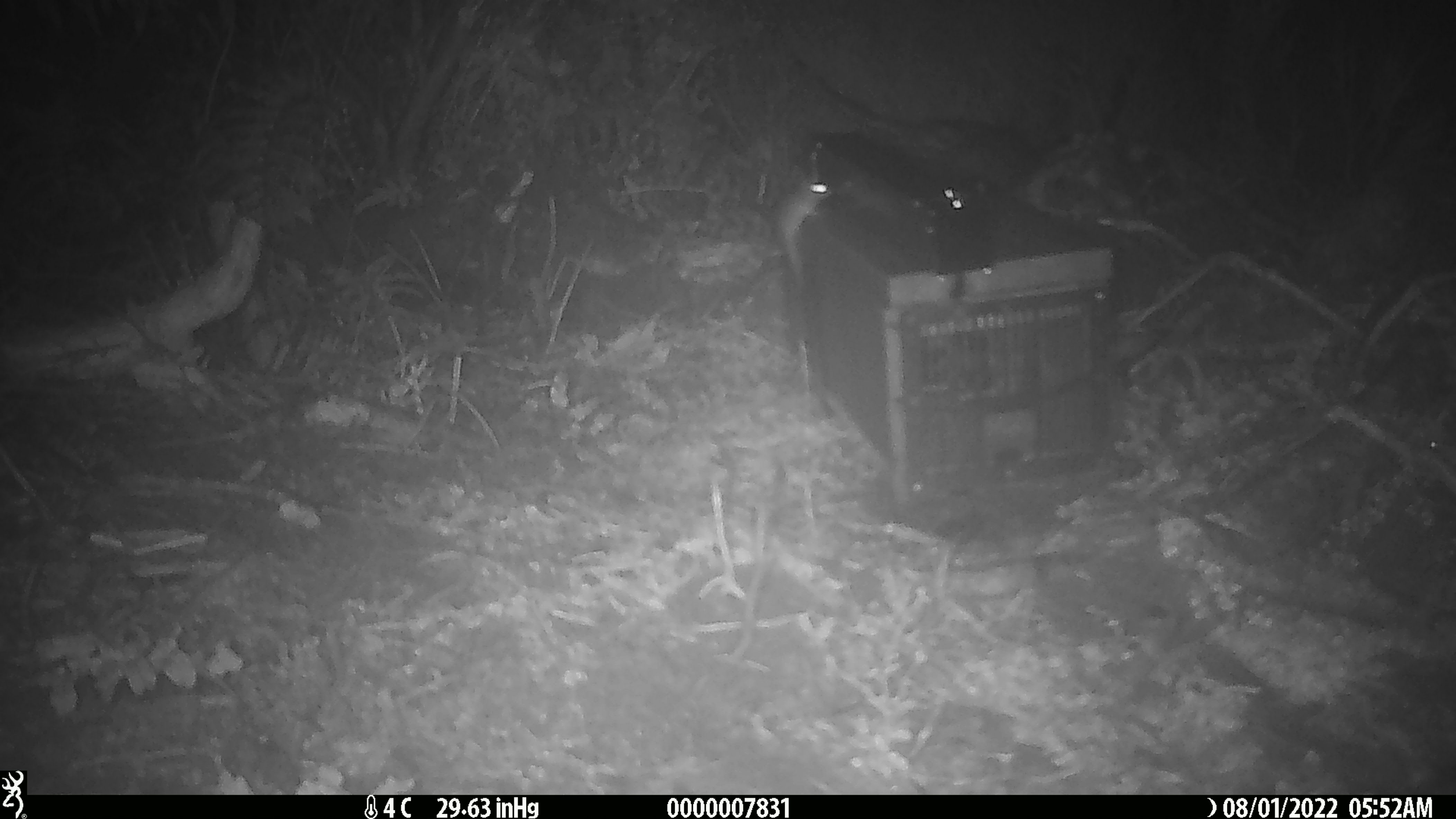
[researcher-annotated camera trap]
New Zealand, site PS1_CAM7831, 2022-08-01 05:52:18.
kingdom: Animalia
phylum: Chordata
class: Mammalia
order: Rodentia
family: Muridae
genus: Mus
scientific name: Mus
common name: mouse